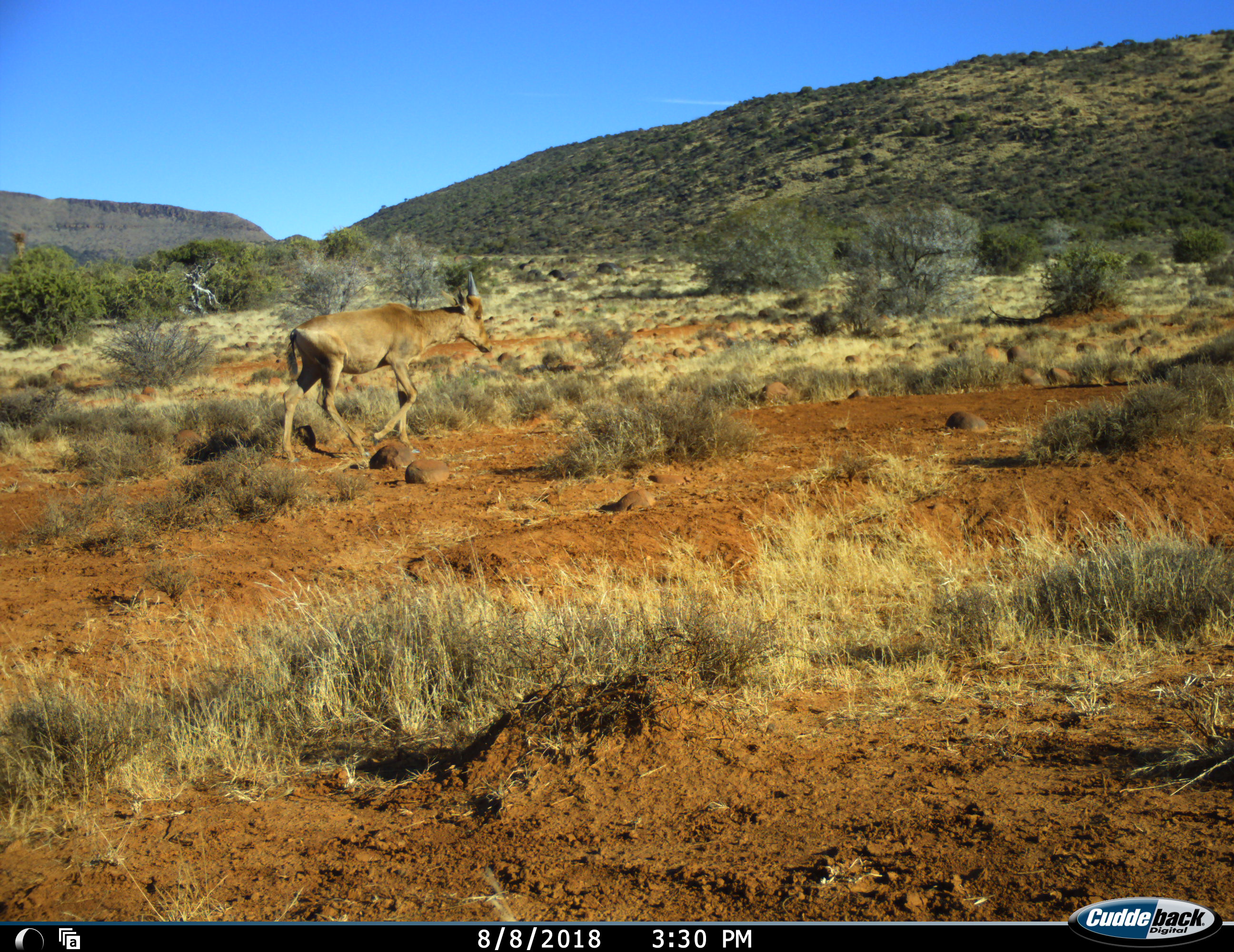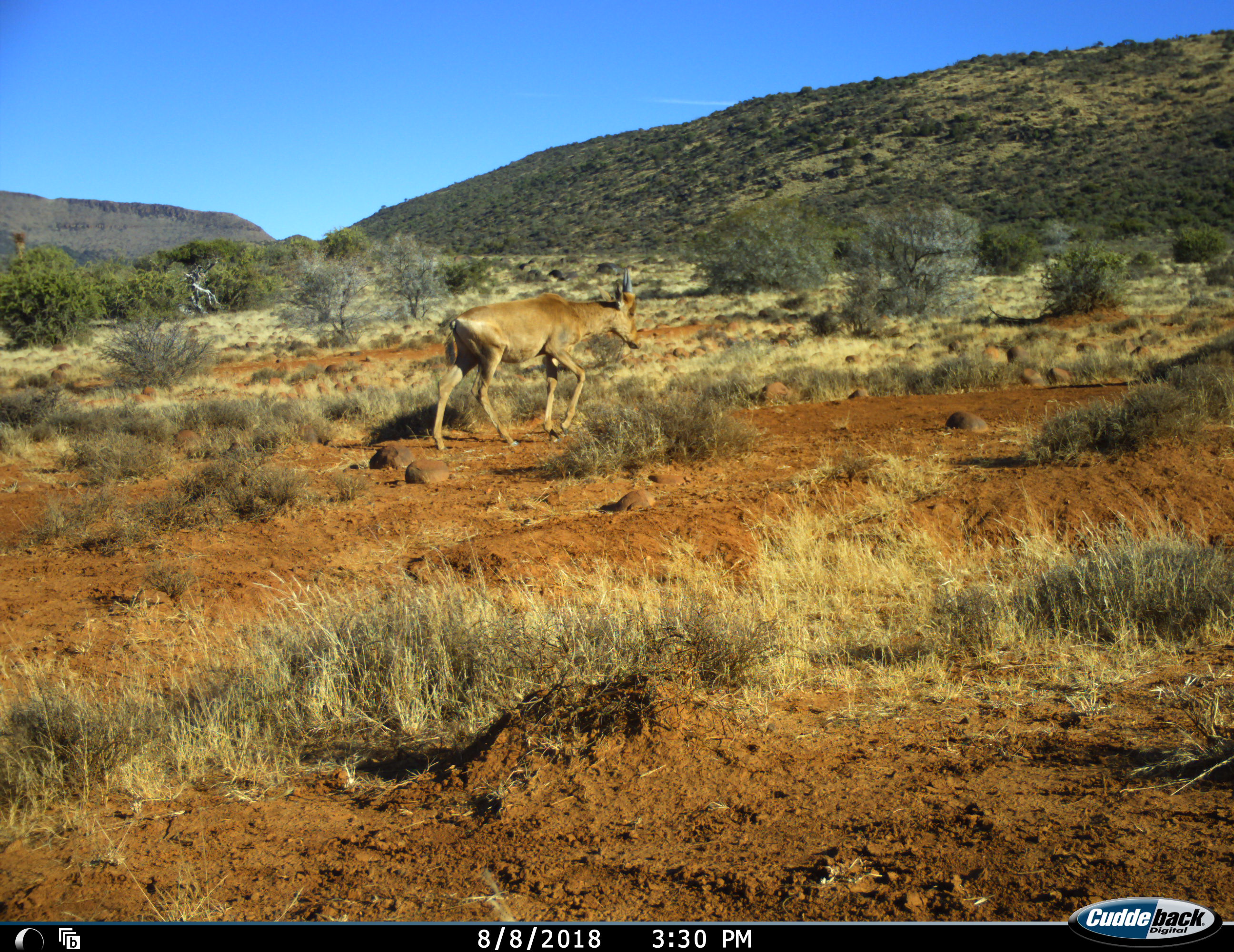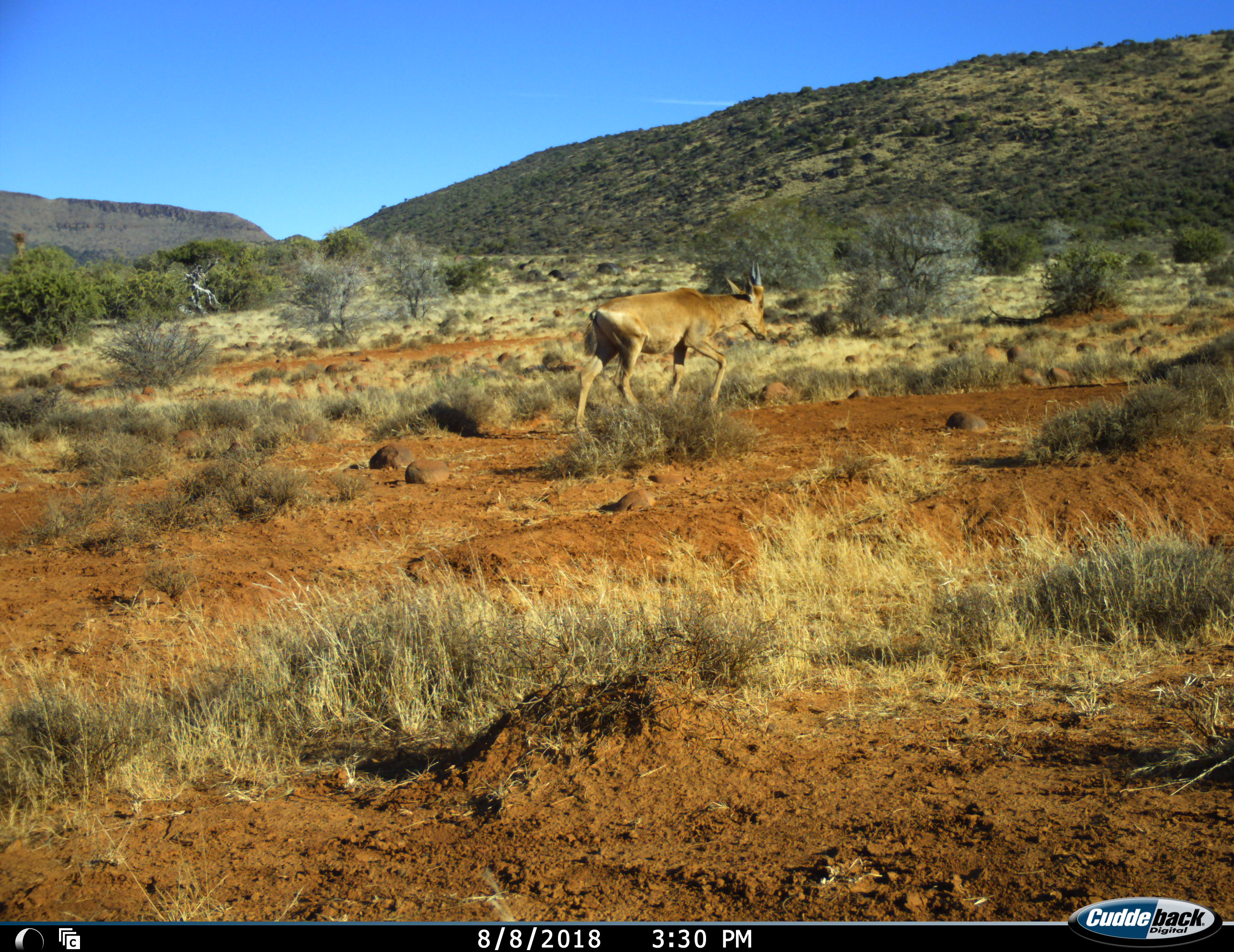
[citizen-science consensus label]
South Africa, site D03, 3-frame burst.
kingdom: Animalia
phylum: Chordata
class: Mammalia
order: Artiodactyla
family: Bovidae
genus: Alcelaphus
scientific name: Alcelaphus buselaphus caama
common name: red hartebeest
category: hartebeestred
Hartebeestred (red hartebeest) (Alcelaphus buselaphus caama), count 1. Behavior (volunteer vote fractions): standing 17%, resting 0%, moving 83%, interacting 0%. Young present (vote fraction): 33%. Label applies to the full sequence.